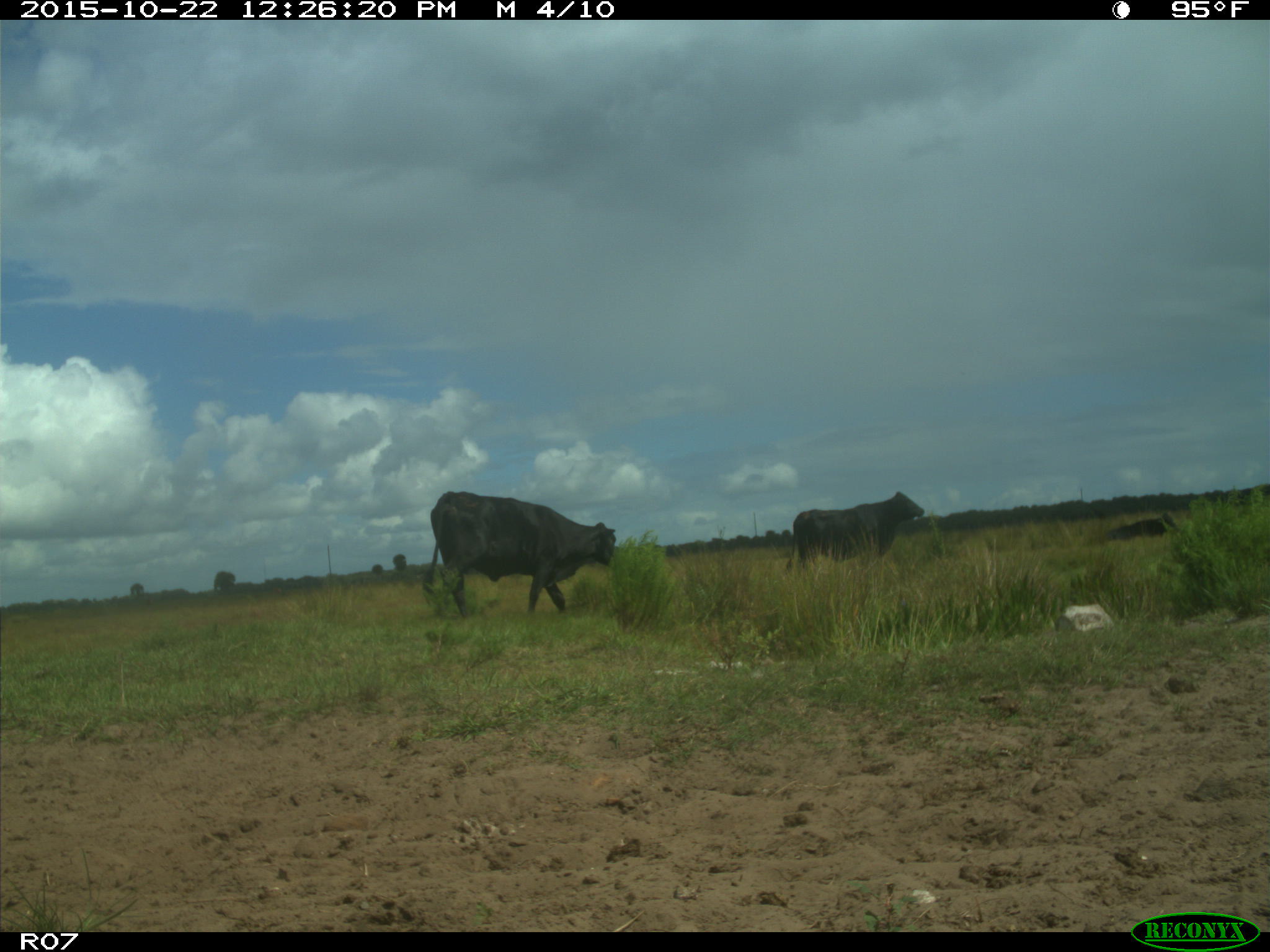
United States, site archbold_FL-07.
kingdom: Animalia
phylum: Chordata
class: Mammalia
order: Artiodactyla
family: Bovidae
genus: Bos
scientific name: Bos taurus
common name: domestic cow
Bos taurus (domestic cow).